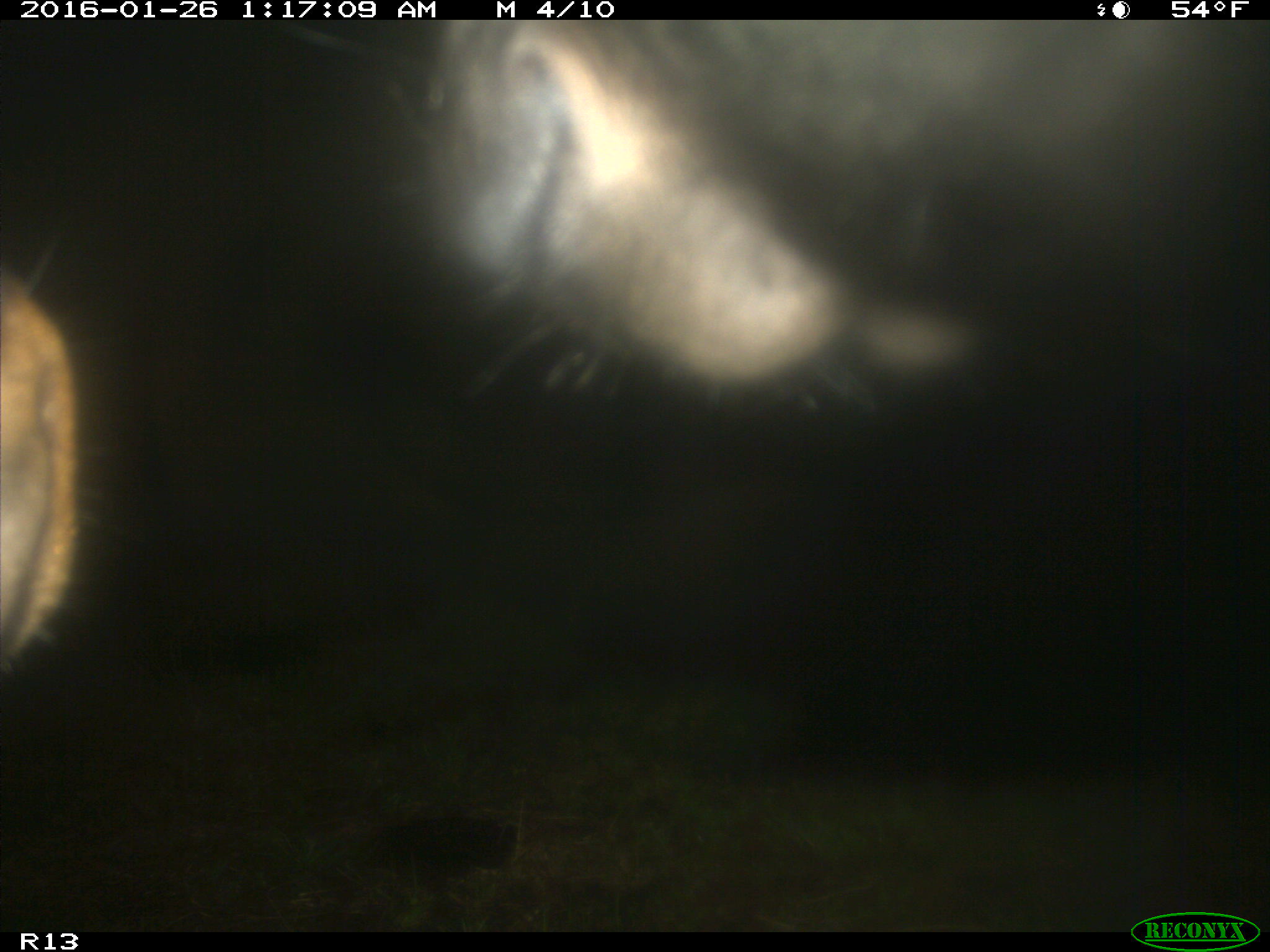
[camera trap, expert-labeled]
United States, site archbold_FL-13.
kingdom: Animalia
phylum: Chordata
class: Mammalia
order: Artiodactyla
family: Bovidae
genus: Bos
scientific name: Bos taurus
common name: domestic cow